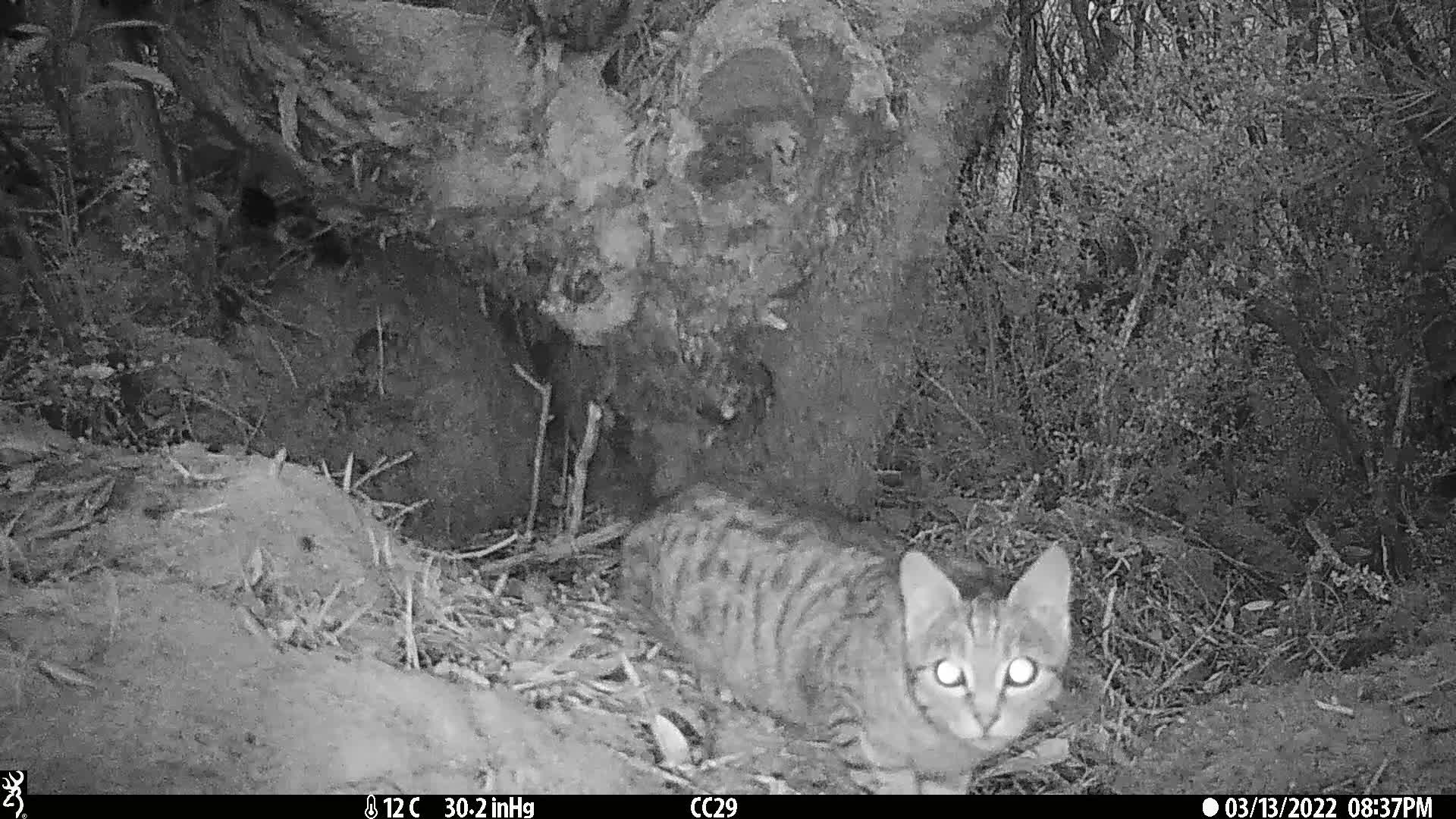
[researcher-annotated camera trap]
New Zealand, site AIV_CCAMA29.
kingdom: Animalia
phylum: Chordata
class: Mammalia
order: Carnivora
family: Felidae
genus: Felis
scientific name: Felis catus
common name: domestic cat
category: cat